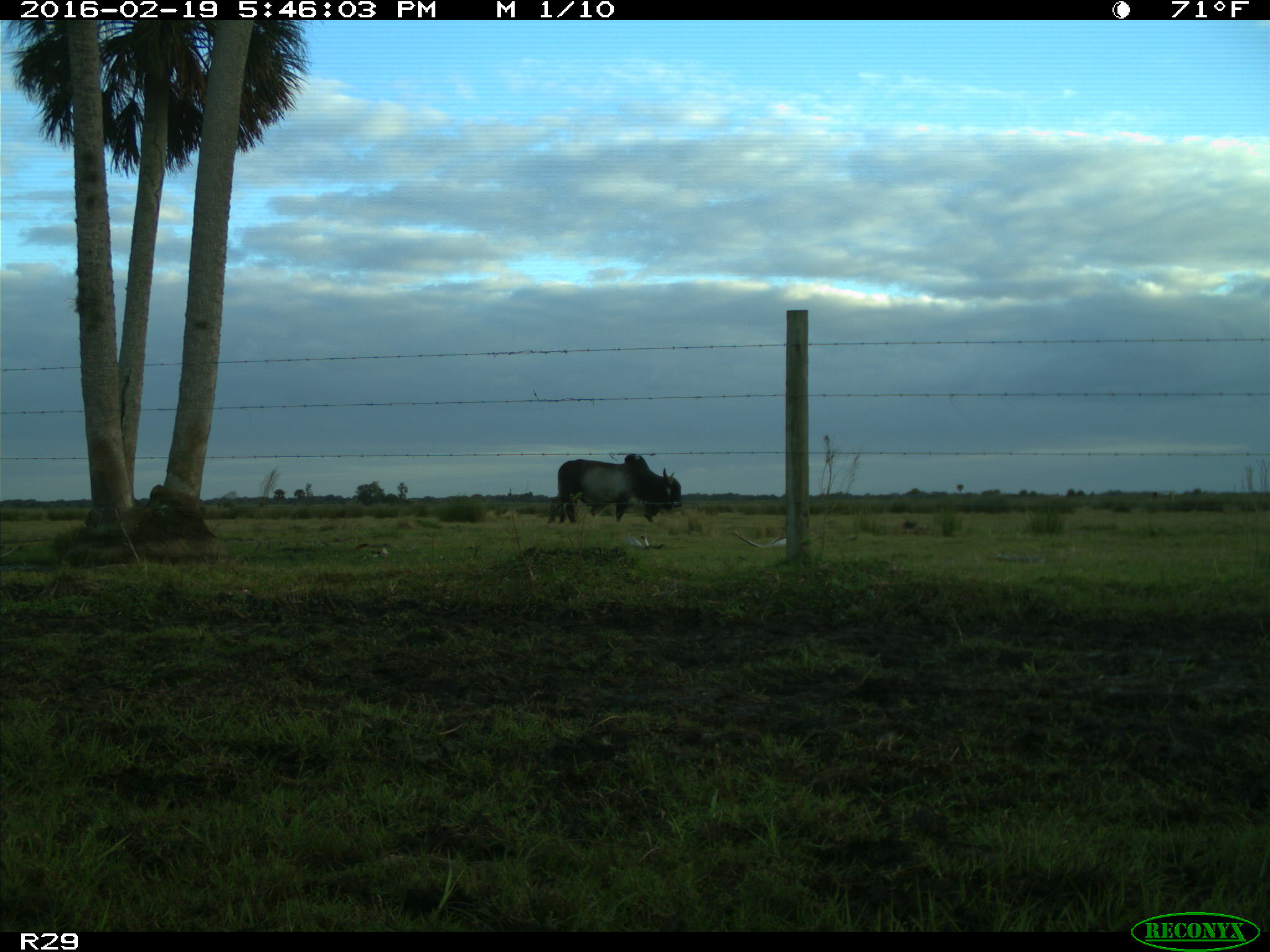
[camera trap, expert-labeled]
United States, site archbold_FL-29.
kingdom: Animalia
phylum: Chordata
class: Mammalia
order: Artiodactyla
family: Bovidae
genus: Bos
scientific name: Bos taurus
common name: domestic cow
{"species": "Bos taurus (domestic cow)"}